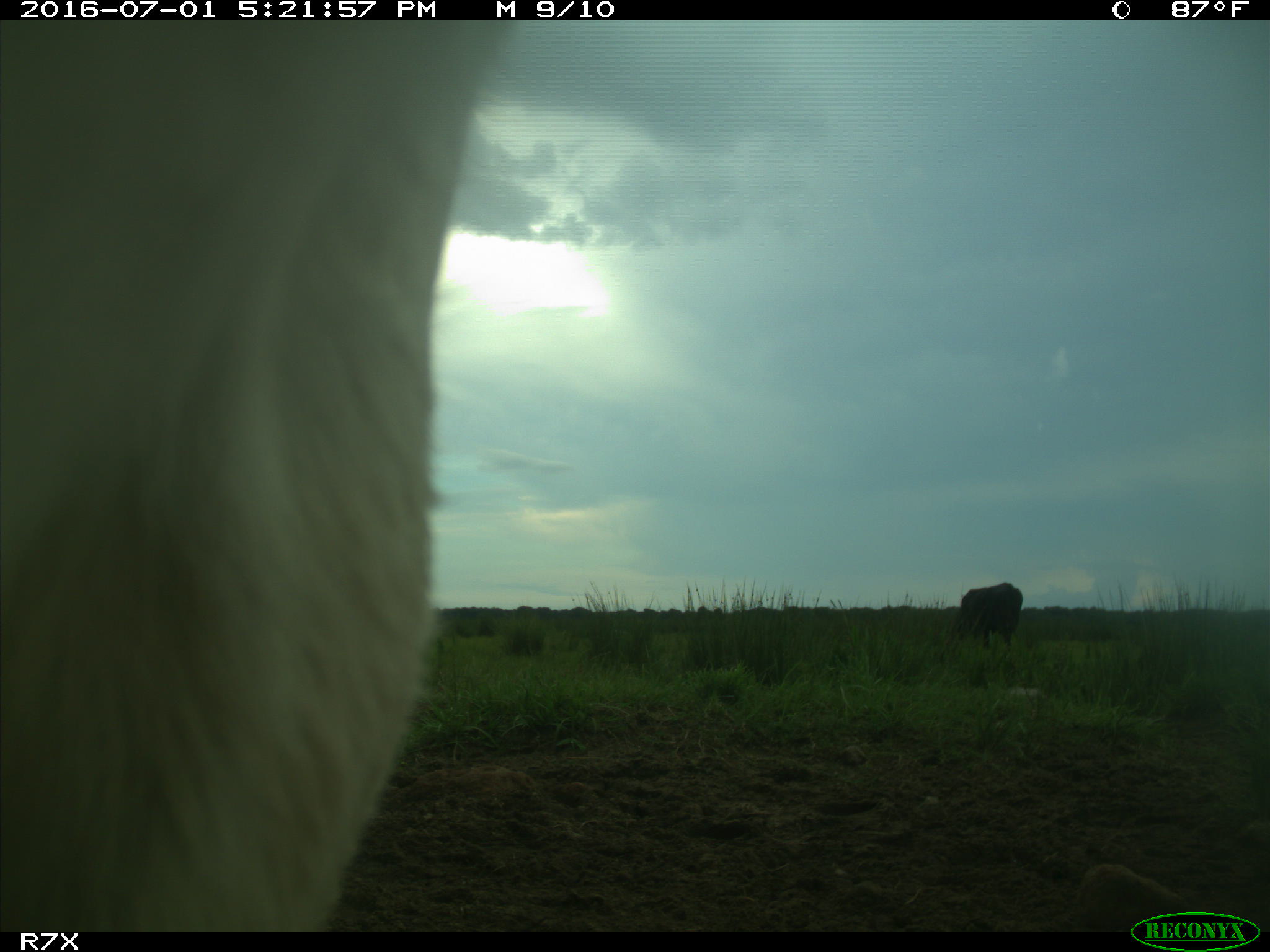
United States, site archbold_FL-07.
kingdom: Animalia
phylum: Chordata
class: Mammalia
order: Artiodactyla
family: Bovidae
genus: Bos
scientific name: Bos taurus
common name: domestic cow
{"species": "Bos taurus (domestic cow)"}